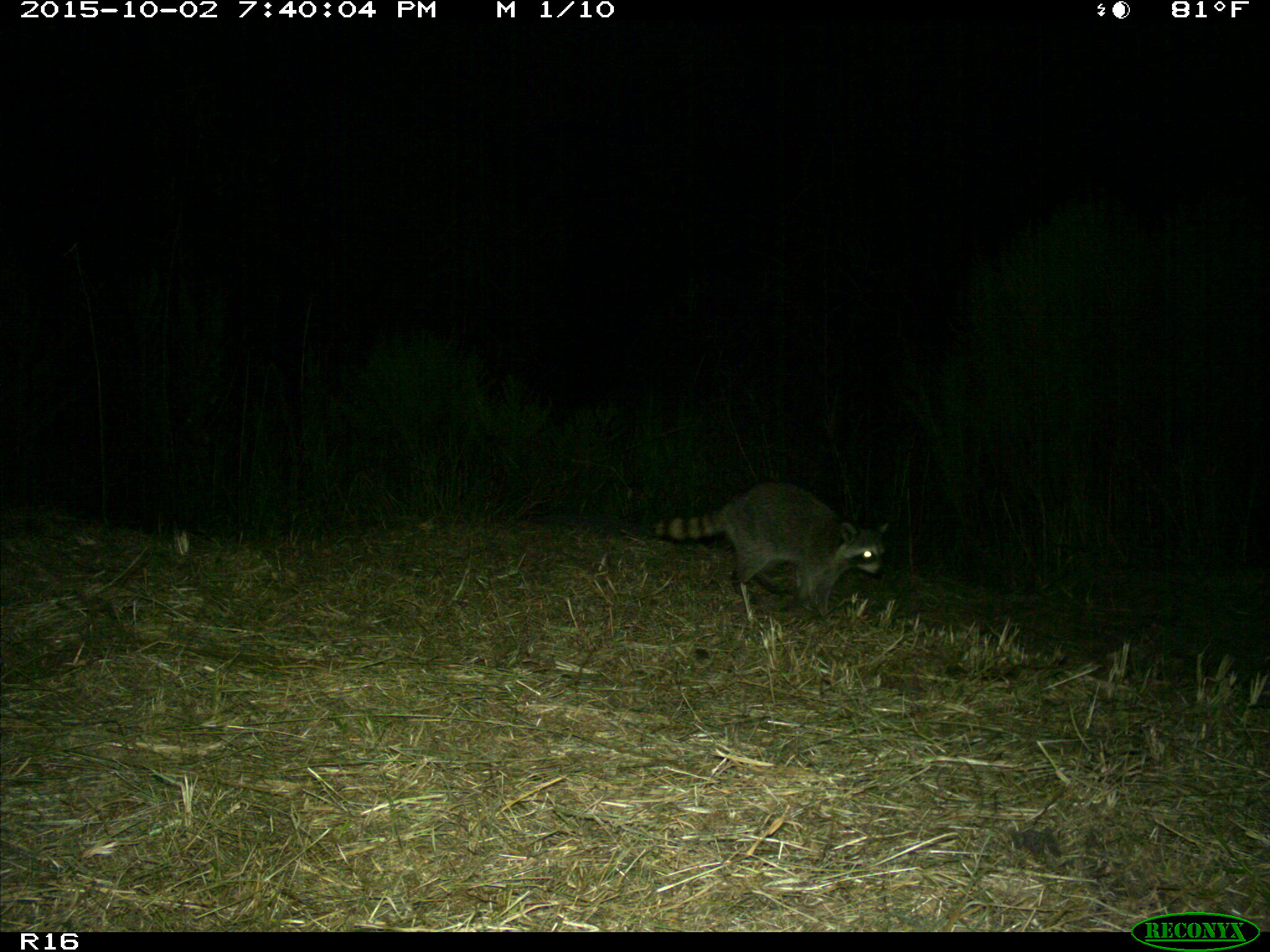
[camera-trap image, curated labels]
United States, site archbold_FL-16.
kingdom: Animalia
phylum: Chordata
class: Mammalia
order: Carnivora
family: Procyonidae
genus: Procyon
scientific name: Procyon lotor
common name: common raccoon